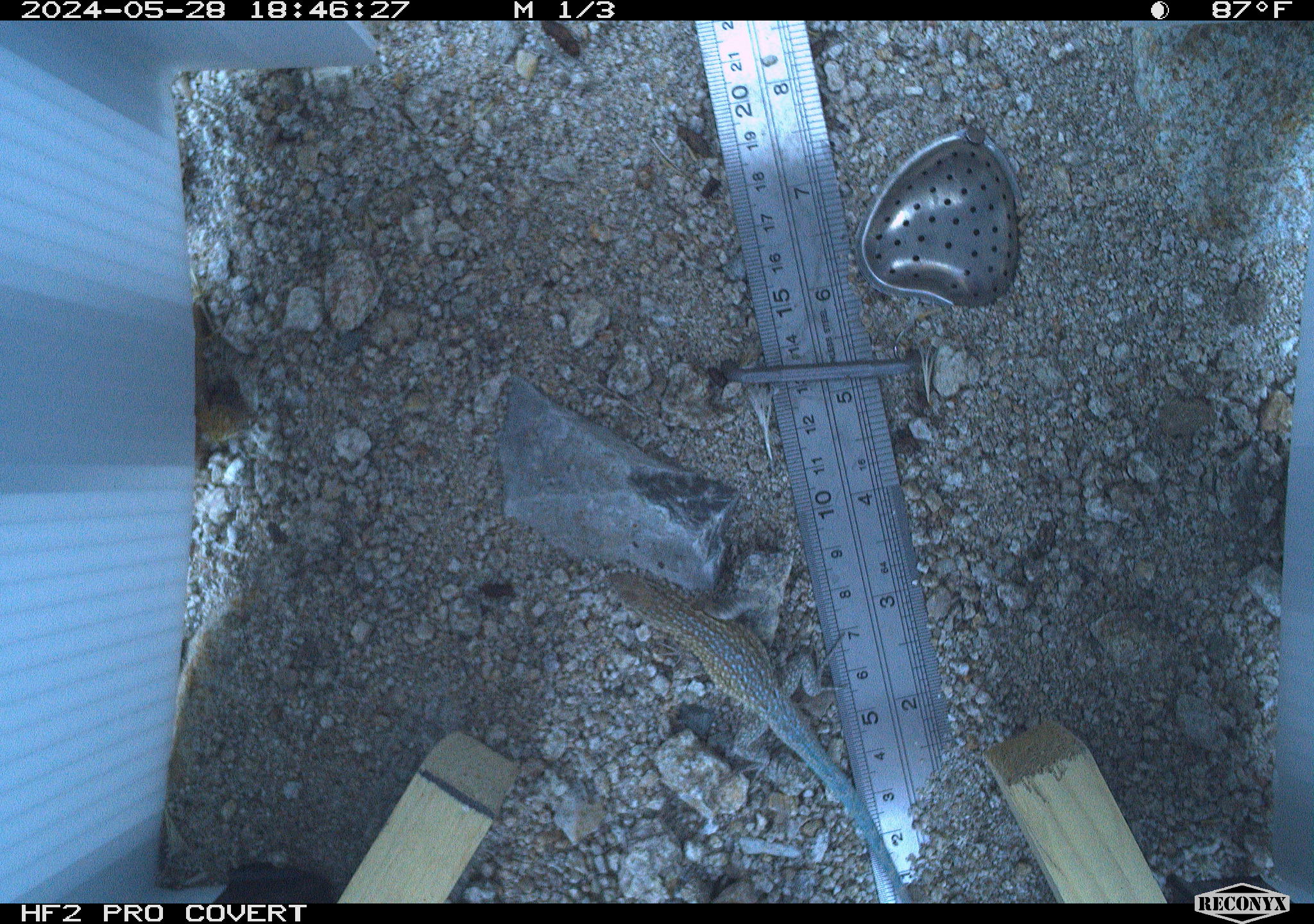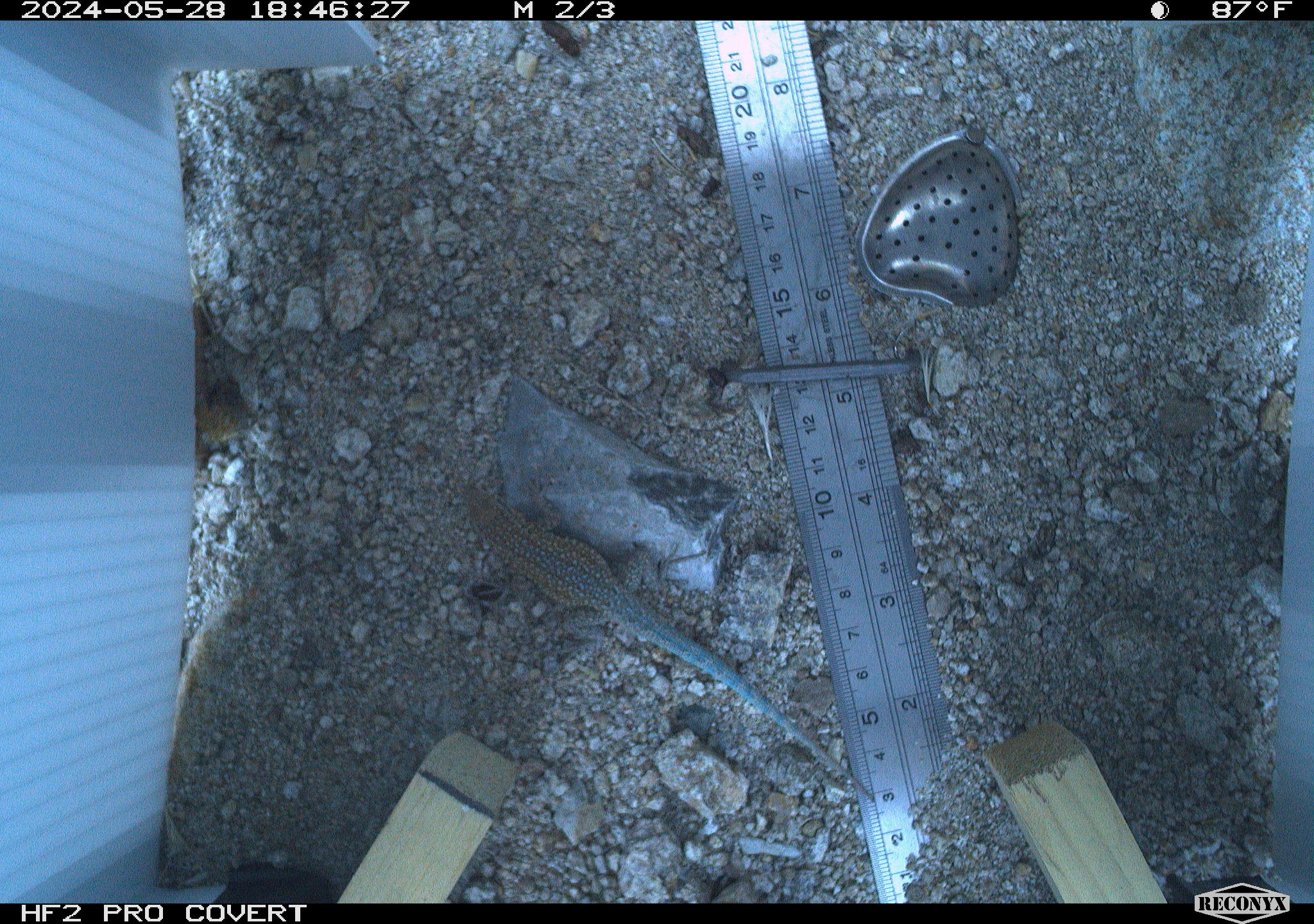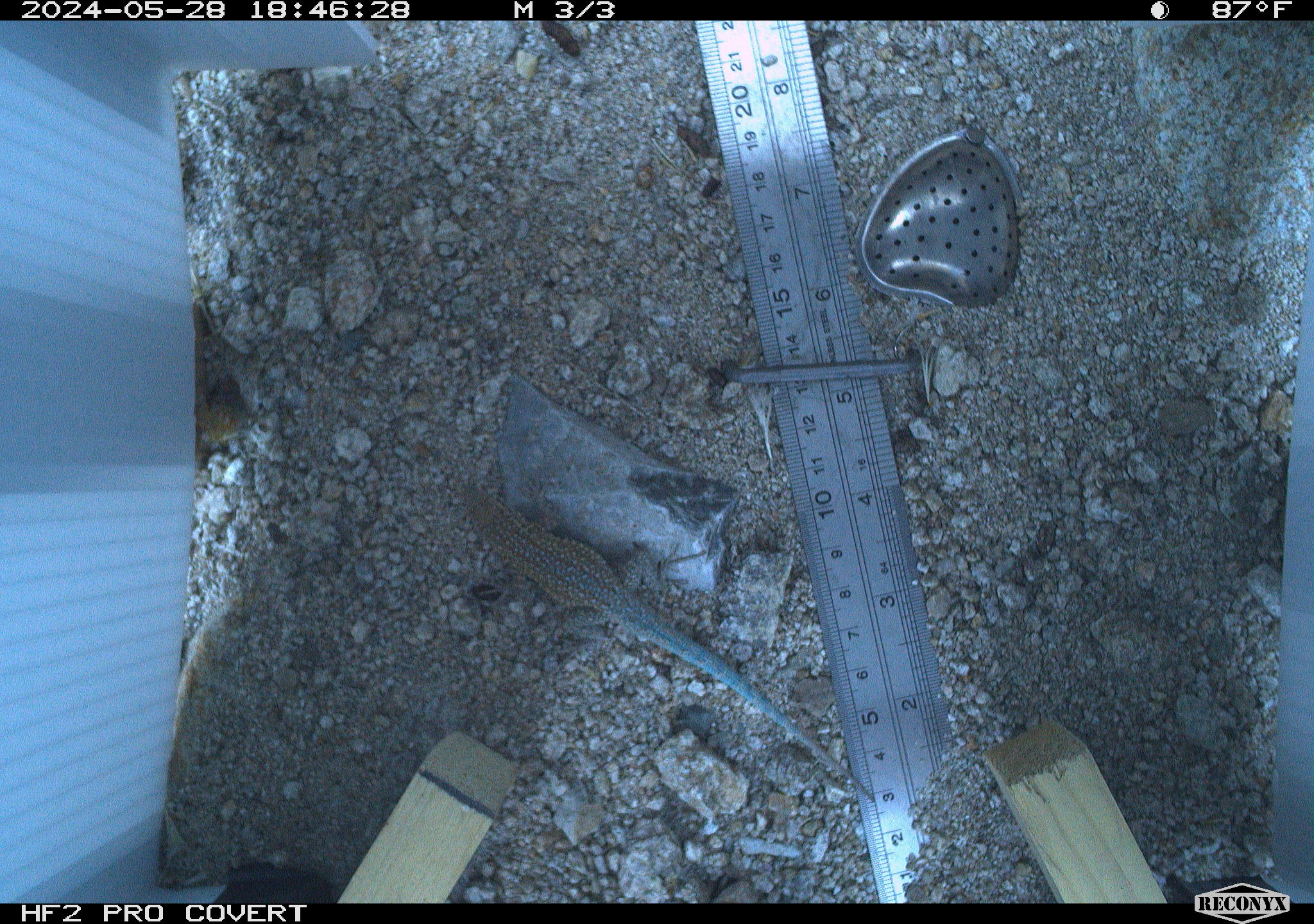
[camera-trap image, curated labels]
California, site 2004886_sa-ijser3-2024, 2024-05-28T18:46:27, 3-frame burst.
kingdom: Animalia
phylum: Chordata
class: Reptilia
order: Squamata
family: Phrynosomatidae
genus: Uta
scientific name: Uta stansburiana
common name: common side-blotched lizard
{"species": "common side-blotched lizard (Uta stansburiana)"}